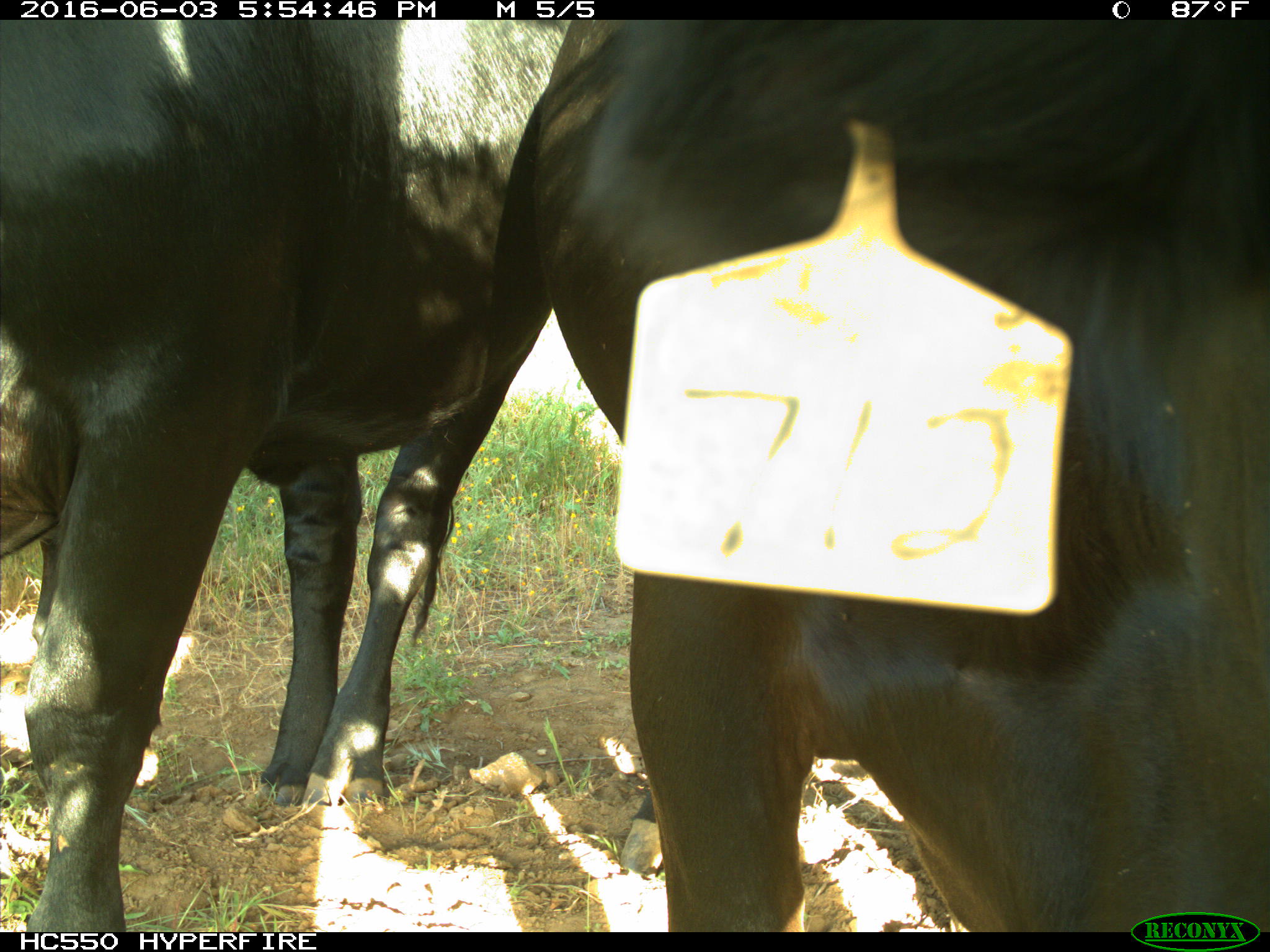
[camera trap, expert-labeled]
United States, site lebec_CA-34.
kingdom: Animalia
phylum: Chordata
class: Mammalia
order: Artiodactyla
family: Bovidae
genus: Bos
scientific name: Bos taurus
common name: domestic cow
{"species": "Bos taurus (domestic cow)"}